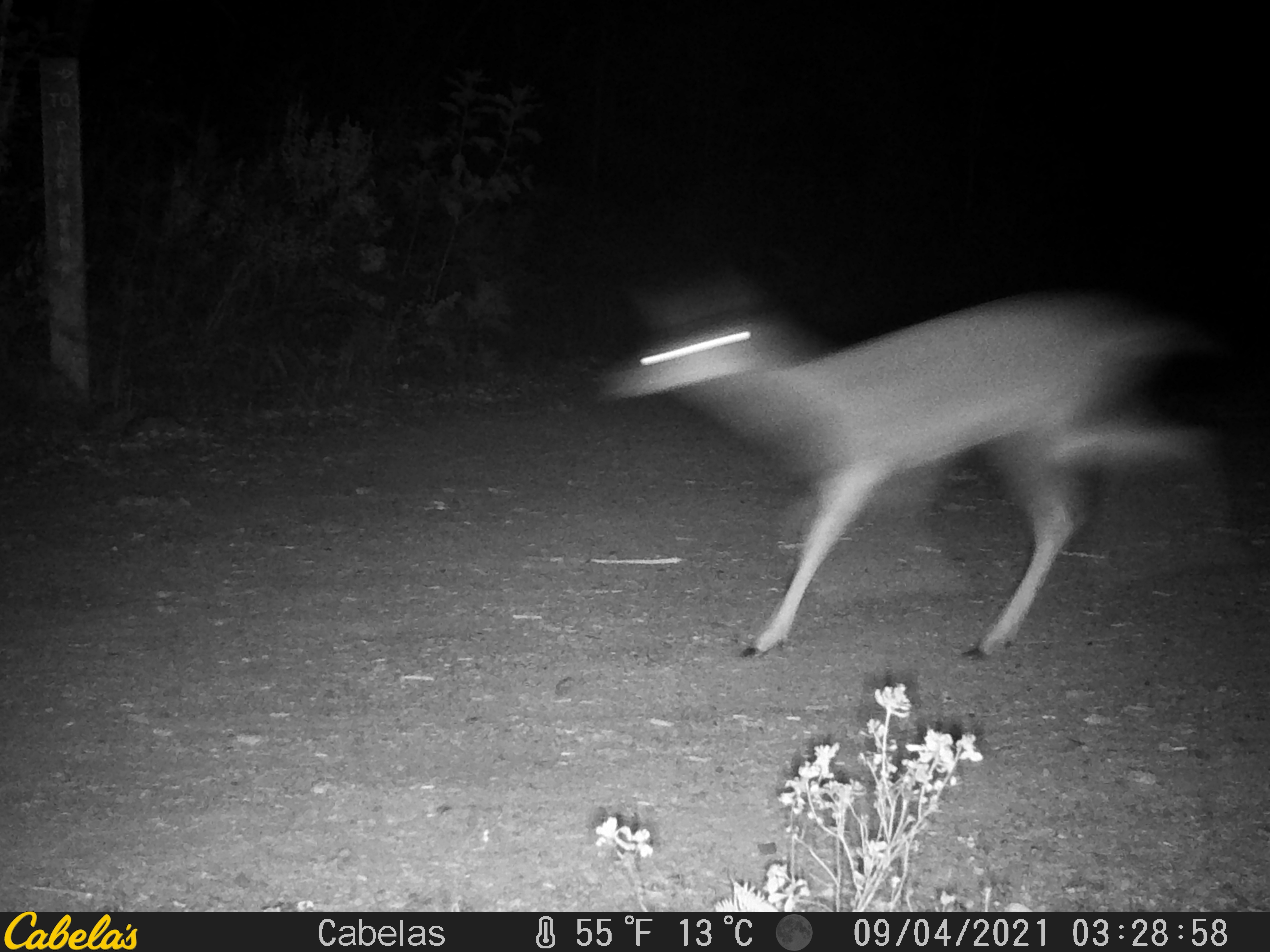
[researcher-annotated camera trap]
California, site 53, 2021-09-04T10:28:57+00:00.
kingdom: Animalia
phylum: Chordata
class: Mammalia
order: Artiodactyla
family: Cervidae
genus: Odocoileus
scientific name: Odocoileus hemionus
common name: mule deer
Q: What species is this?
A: Mule deer (Odocoileus hemionus).